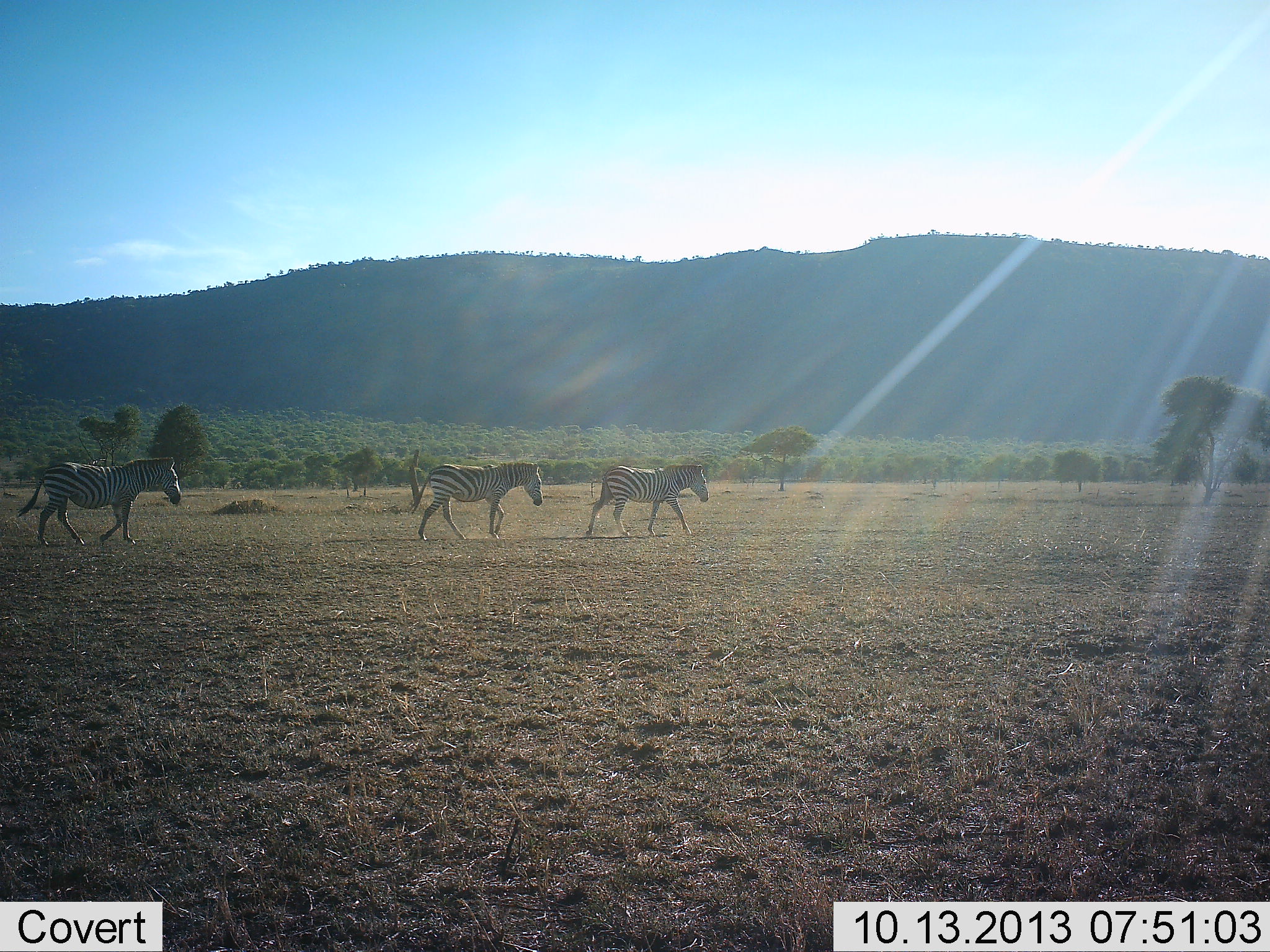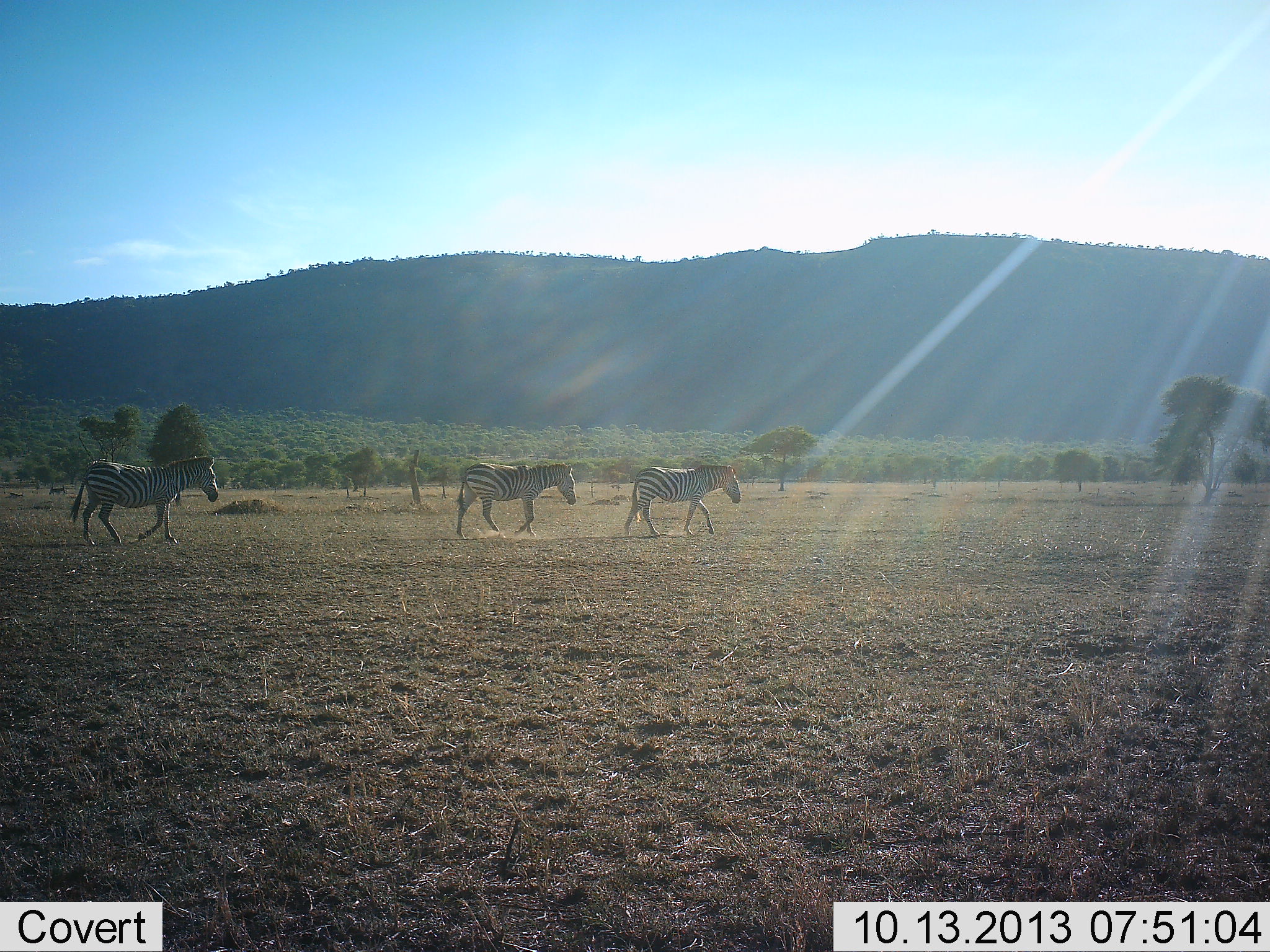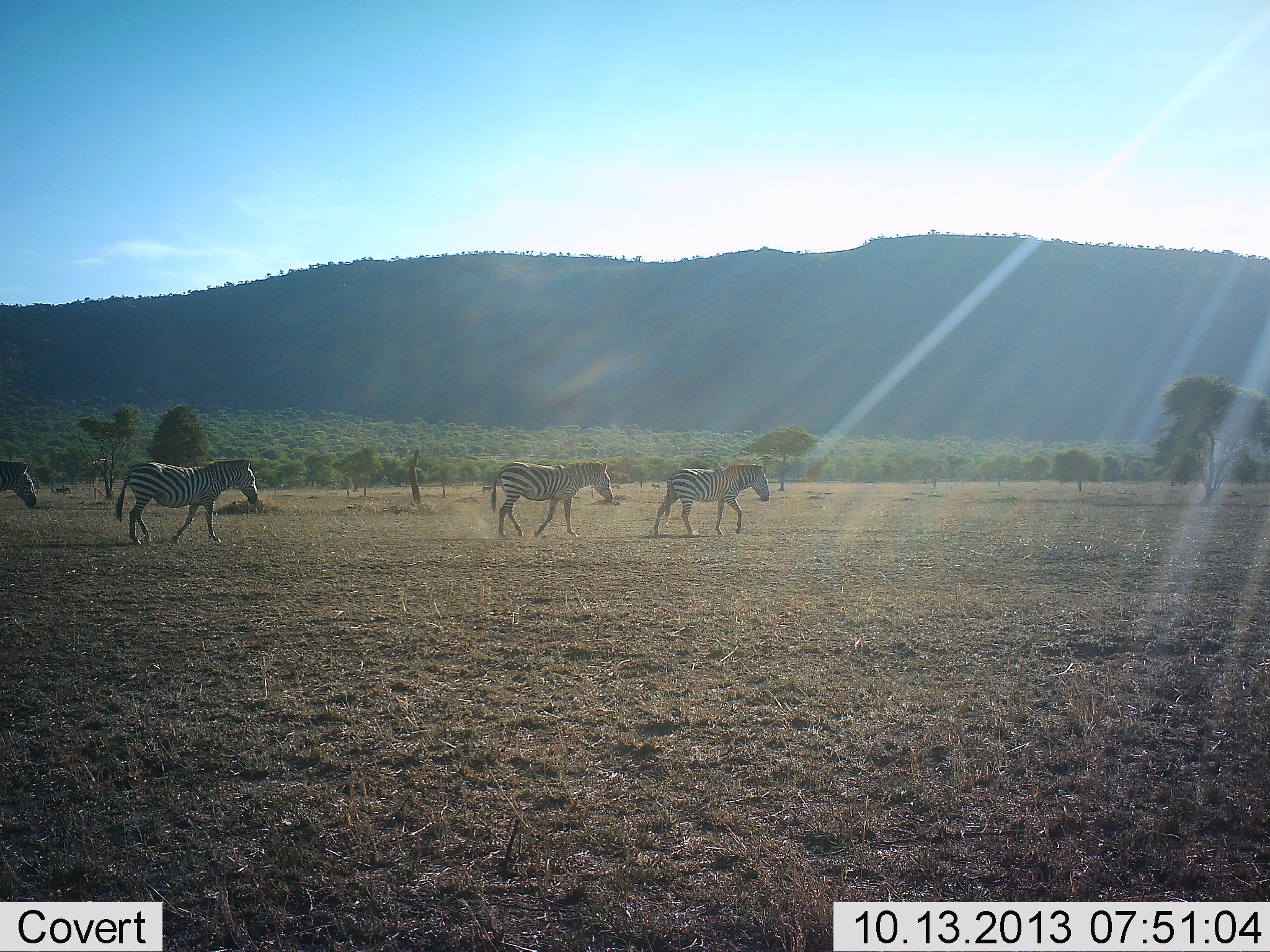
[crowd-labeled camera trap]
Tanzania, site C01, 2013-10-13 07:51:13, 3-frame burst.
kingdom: Animalia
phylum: Chordata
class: Mammalia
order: Perissodactyla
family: Equidae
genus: Equus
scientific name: Equus quagga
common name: plains zebra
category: zebra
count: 4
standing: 0%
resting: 0%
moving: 100%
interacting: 0%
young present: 0%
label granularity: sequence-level